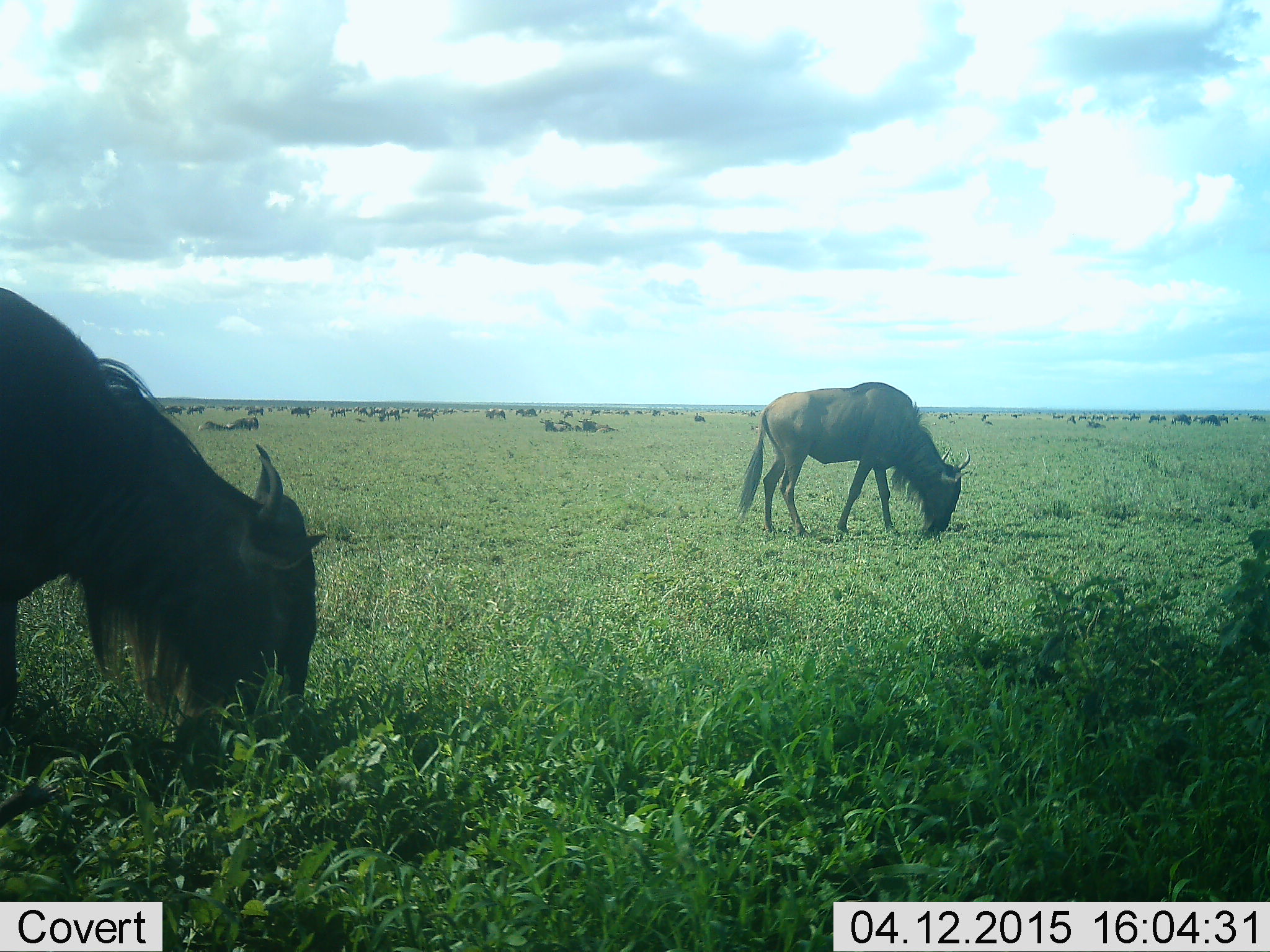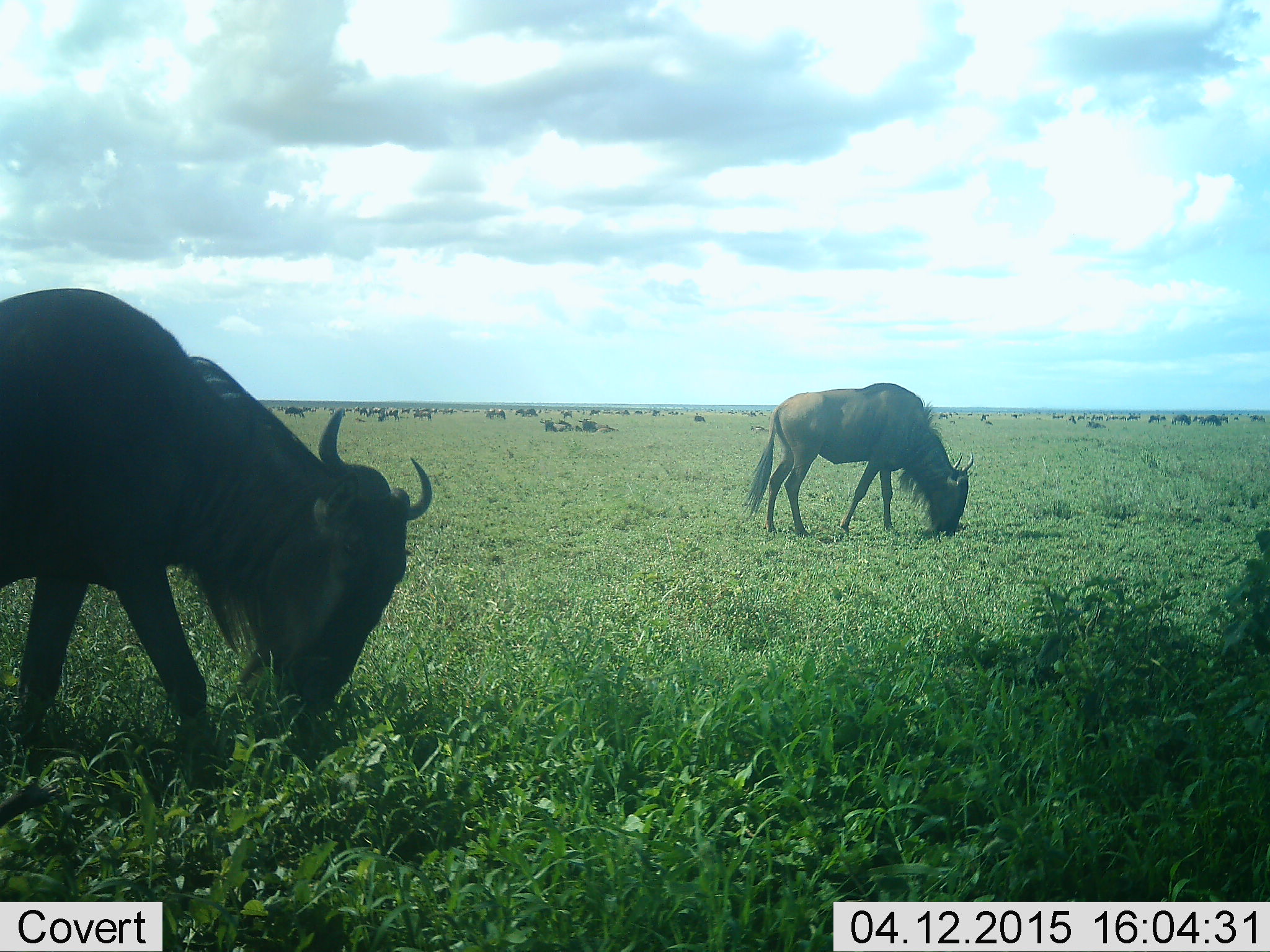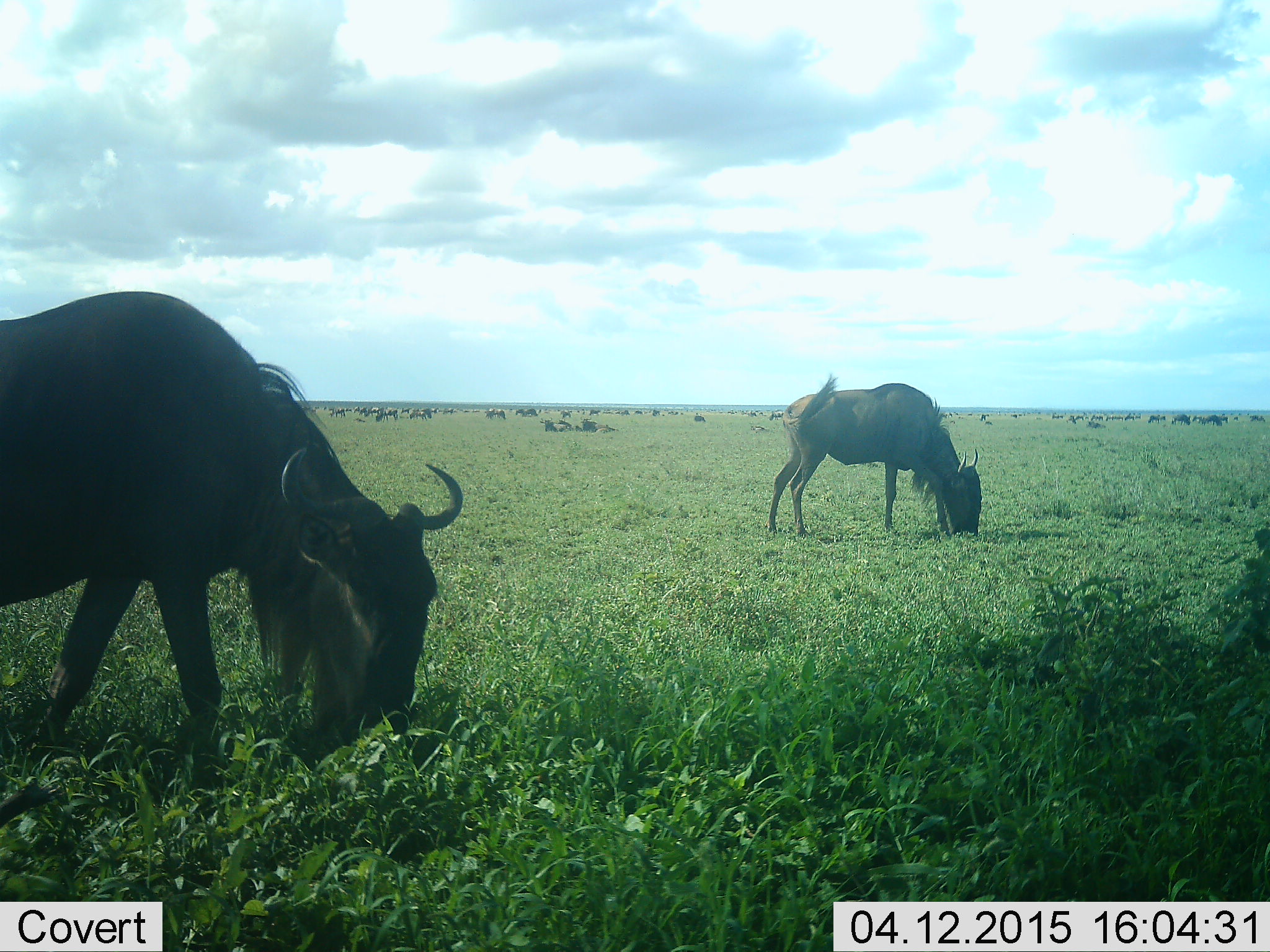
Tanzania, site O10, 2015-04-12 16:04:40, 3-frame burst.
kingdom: Animalia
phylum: Chordata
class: Mammalia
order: Artiodactyla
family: Bovidae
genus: Connochaetes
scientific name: Connochaetes taurinus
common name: blue wildebeest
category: wildebeest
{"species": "wildebeest (blue wildebeest) (Connochaetes taurinus)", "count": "11-50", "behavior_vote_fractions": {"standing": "50%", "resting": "40%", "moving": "20%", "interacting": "0%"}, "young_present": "0%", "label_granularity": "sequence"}